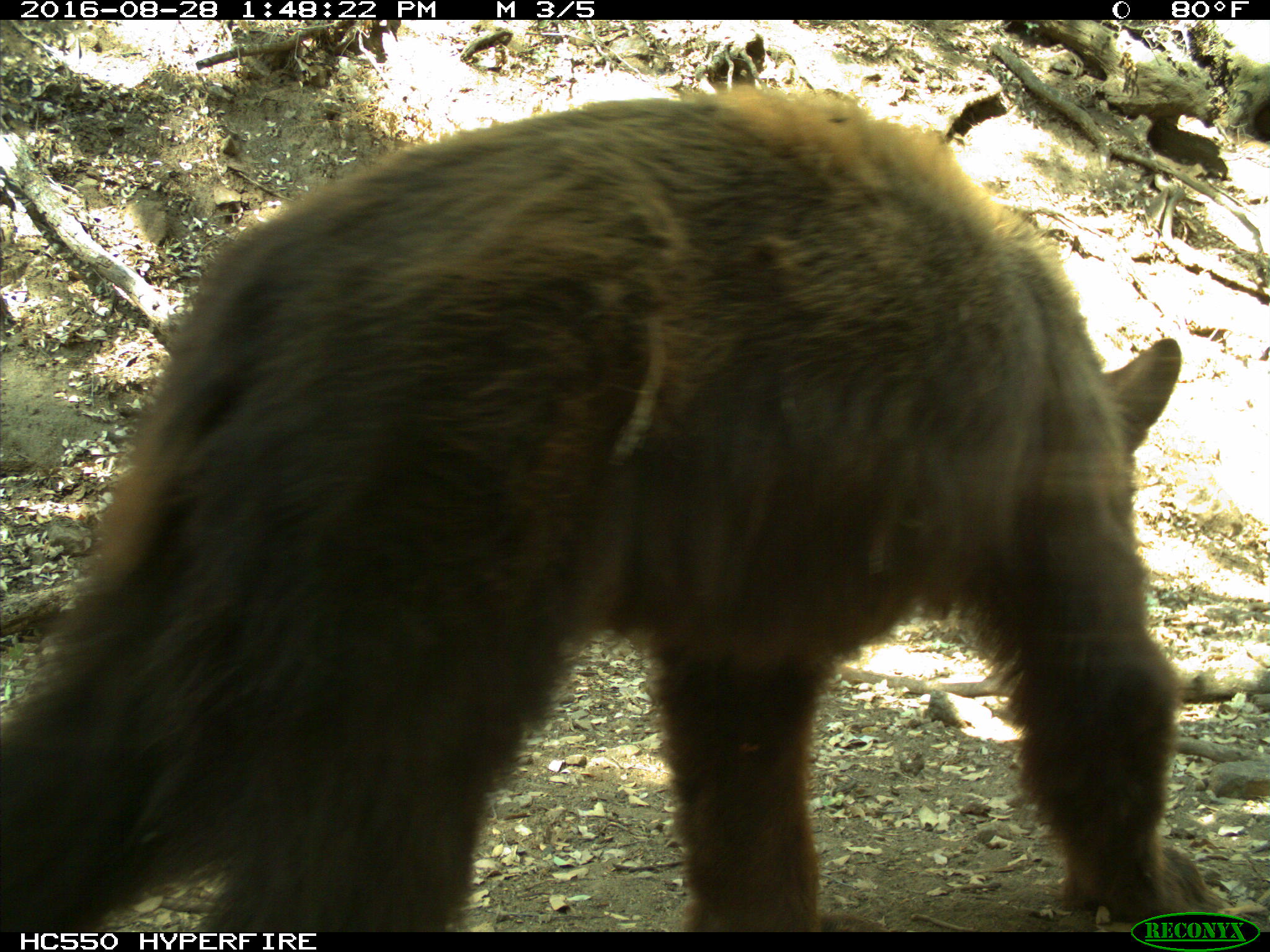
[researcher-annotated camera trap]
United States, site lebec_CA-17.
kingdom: Animalia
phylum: Chordata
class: Mammalia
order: Carnivora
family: Ursidae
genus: Ursus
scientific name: Ursus americanus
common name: american black bear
Ursus americanus (american black bear).